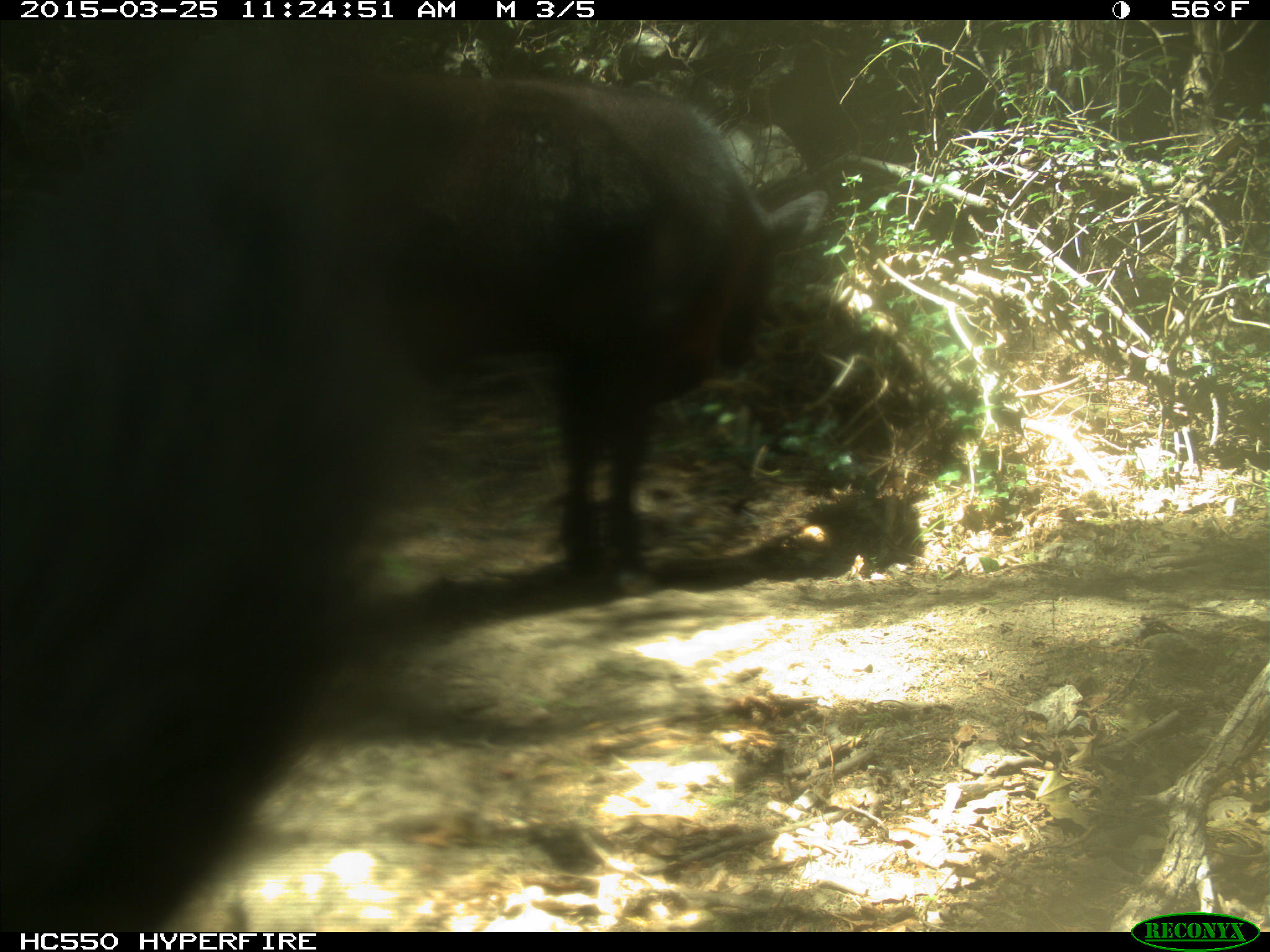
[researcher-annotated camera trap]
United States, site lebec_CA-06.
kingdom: Animalia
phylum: Chordata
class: Mammalia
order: Artiodactyla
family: Bovidae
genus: Bos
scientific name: Bos taurus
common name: domestic cow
Bos taurus (domestic cow).